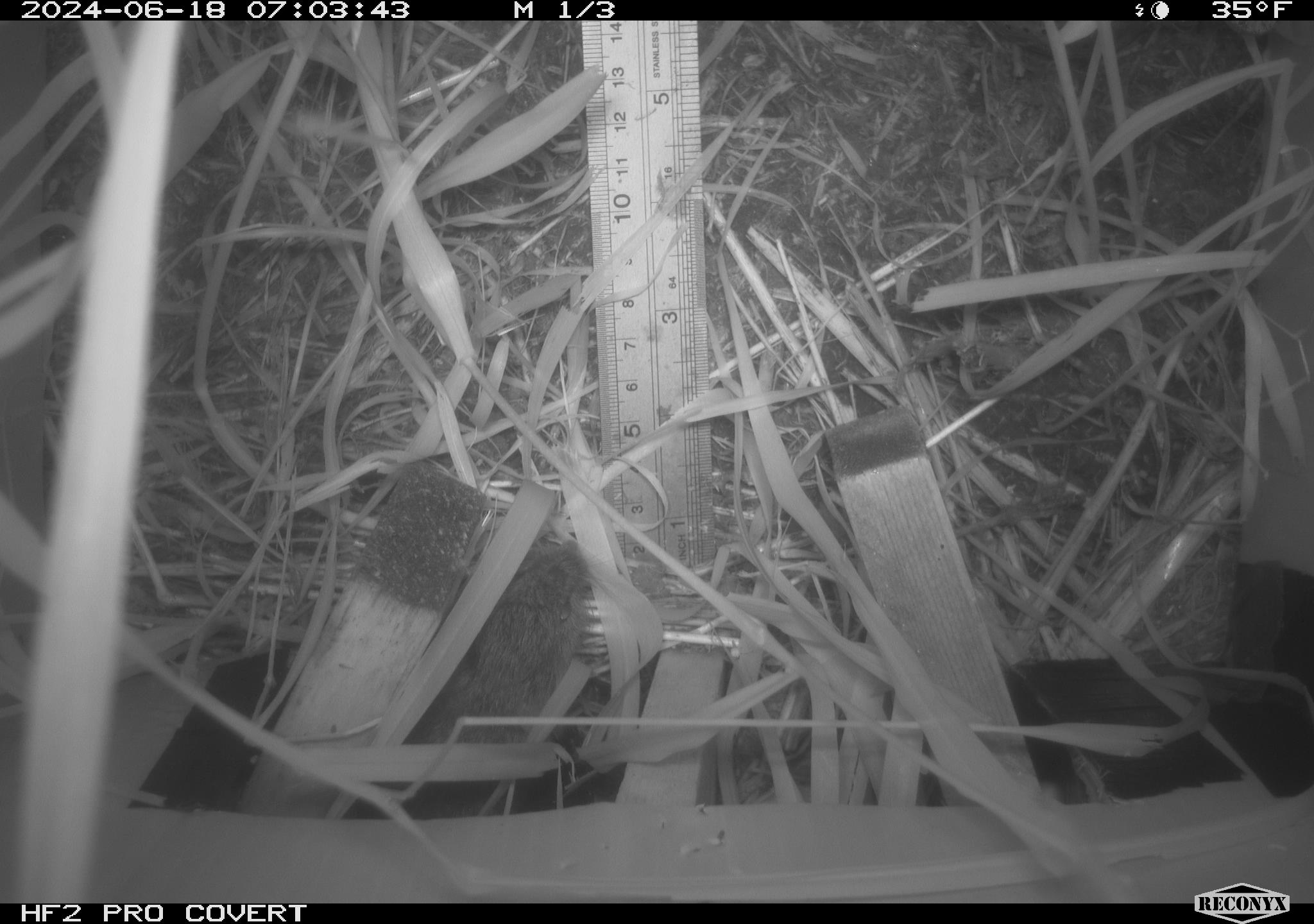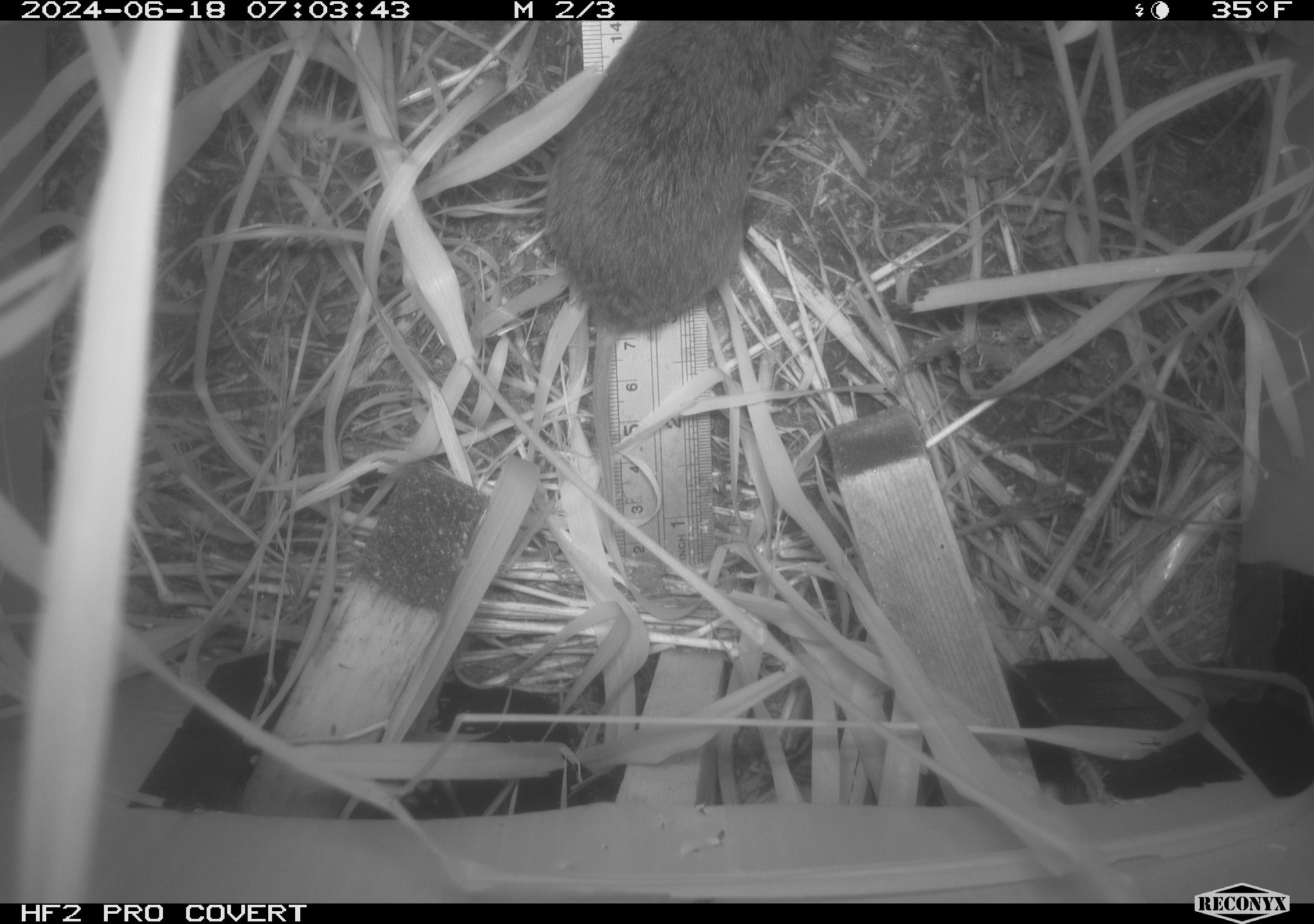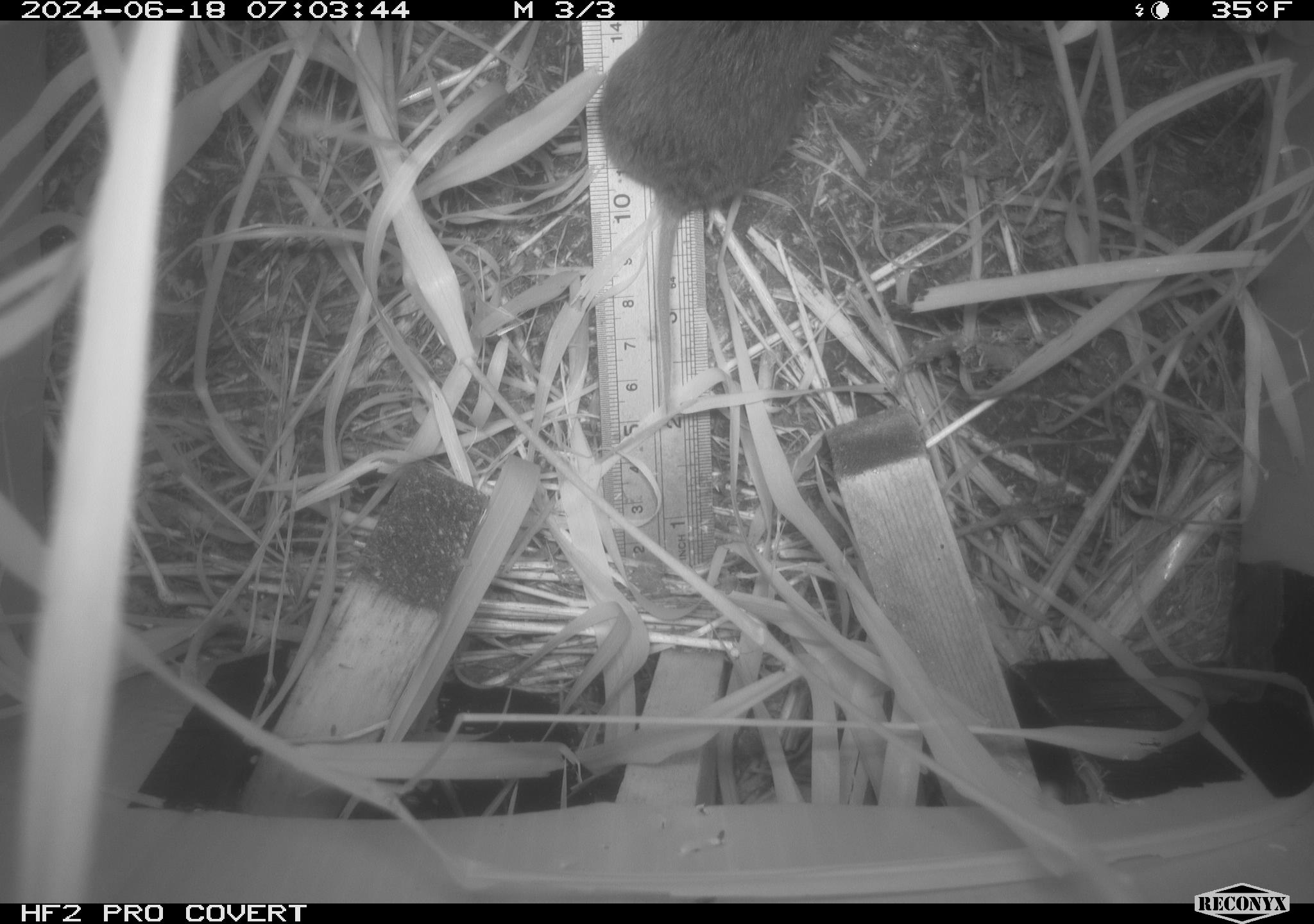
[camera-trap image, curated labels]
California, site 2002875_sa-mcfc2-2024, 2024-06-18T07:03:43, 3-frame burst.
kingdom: Animalia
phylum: Chordata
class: Mammalia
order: Rodentia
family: Cricetidae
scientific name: Arvicolinae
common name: voles, lemmings, and muskrats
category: arvicolinae subfamily